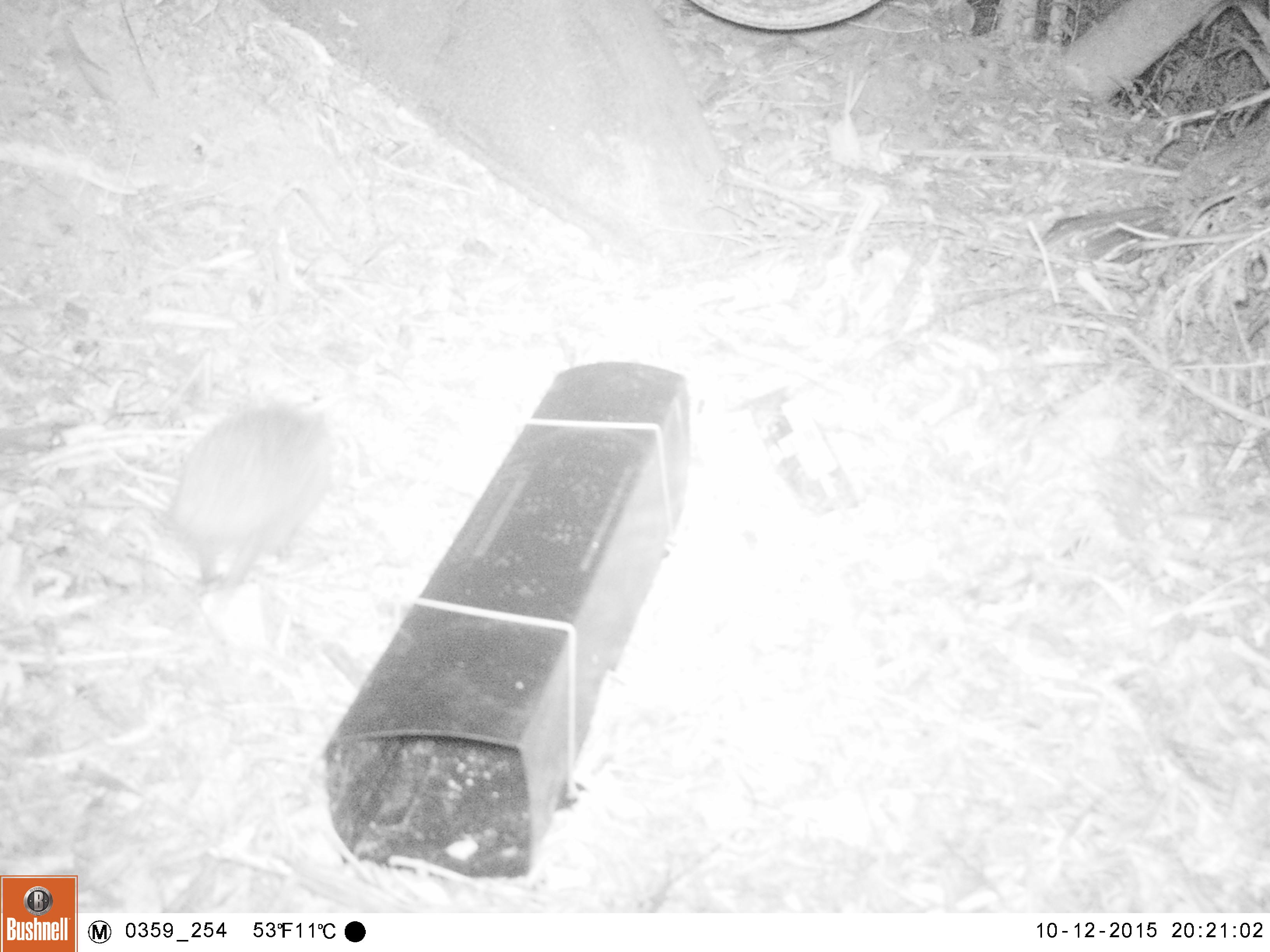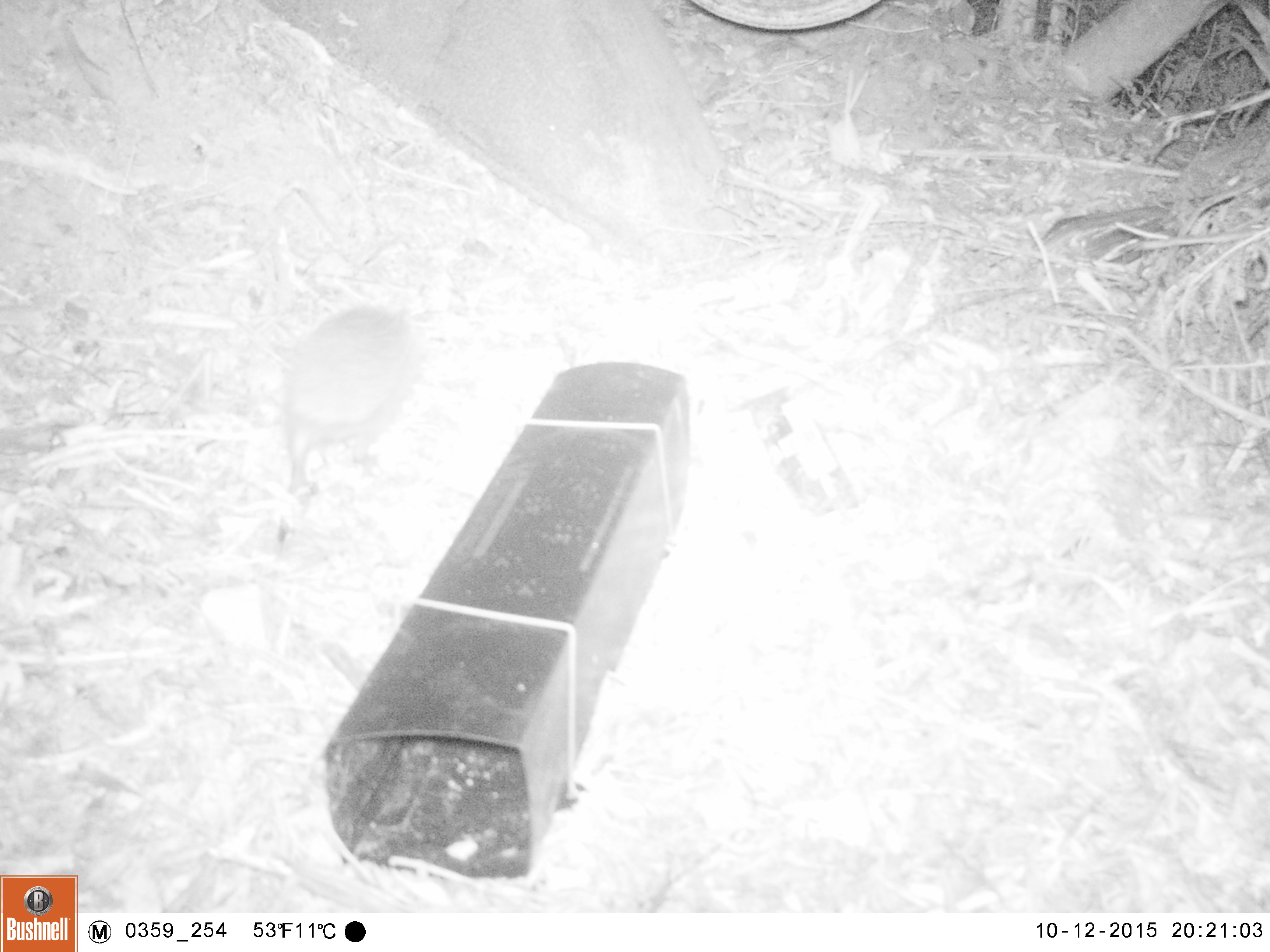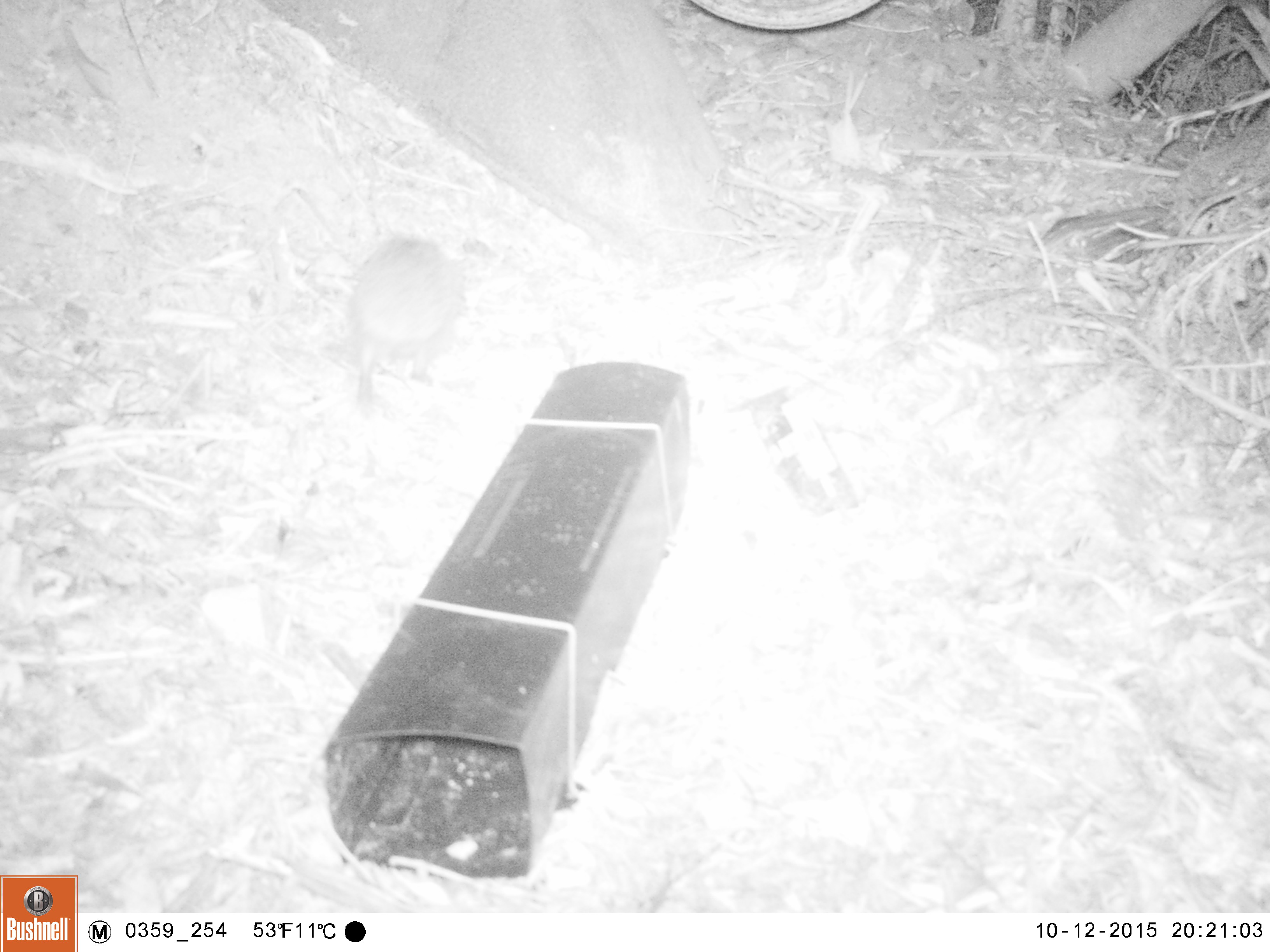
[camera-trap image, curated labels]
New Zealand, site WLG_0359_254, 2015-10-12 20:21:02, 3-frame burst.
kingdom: Animalia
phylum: Chordata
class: Mammalia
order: Eulipotyphla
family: Erinaceidae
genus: Erinaceus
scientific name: Erinaceus europaeus europaeus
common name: european hedgehog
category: hedgehog